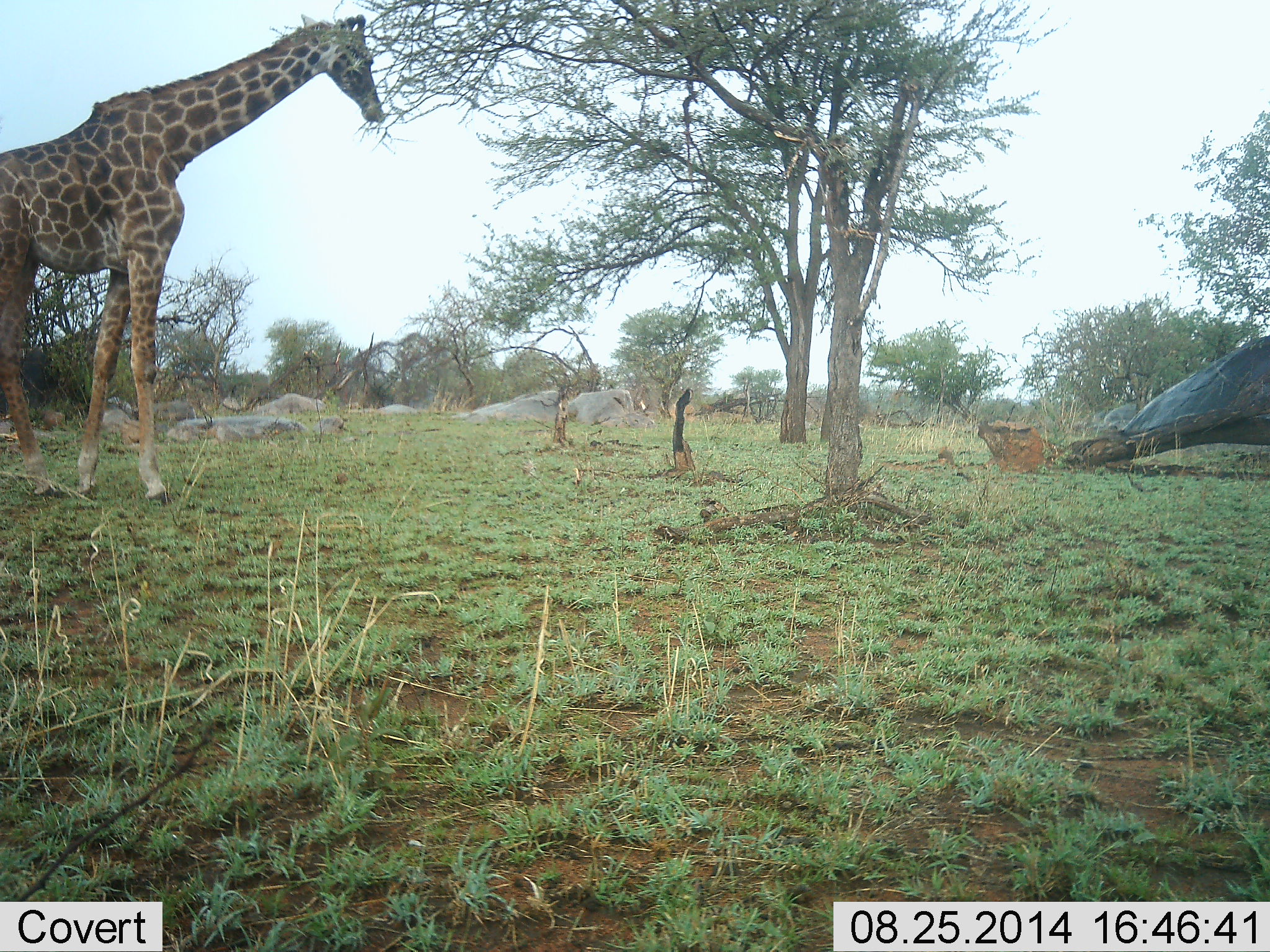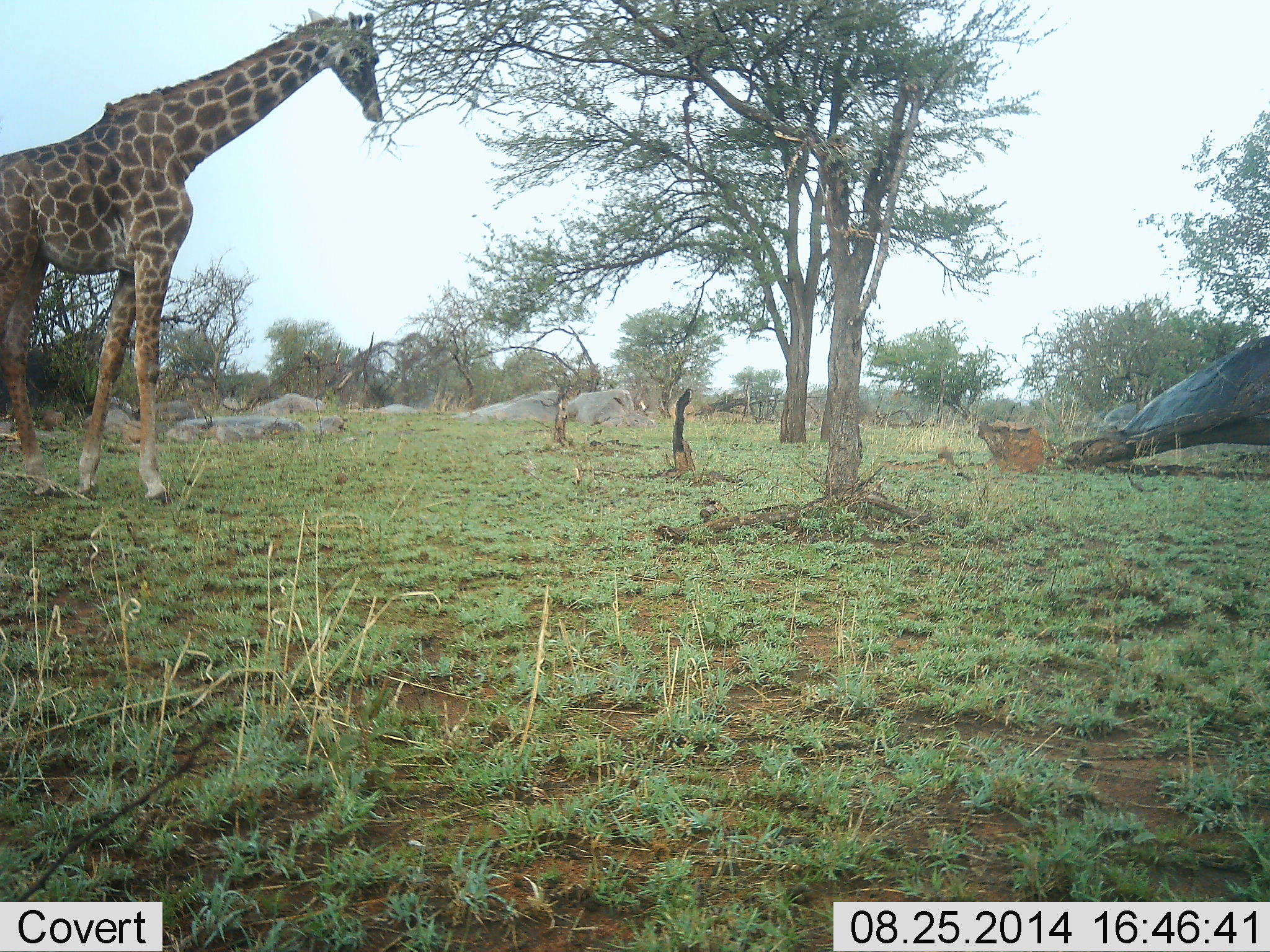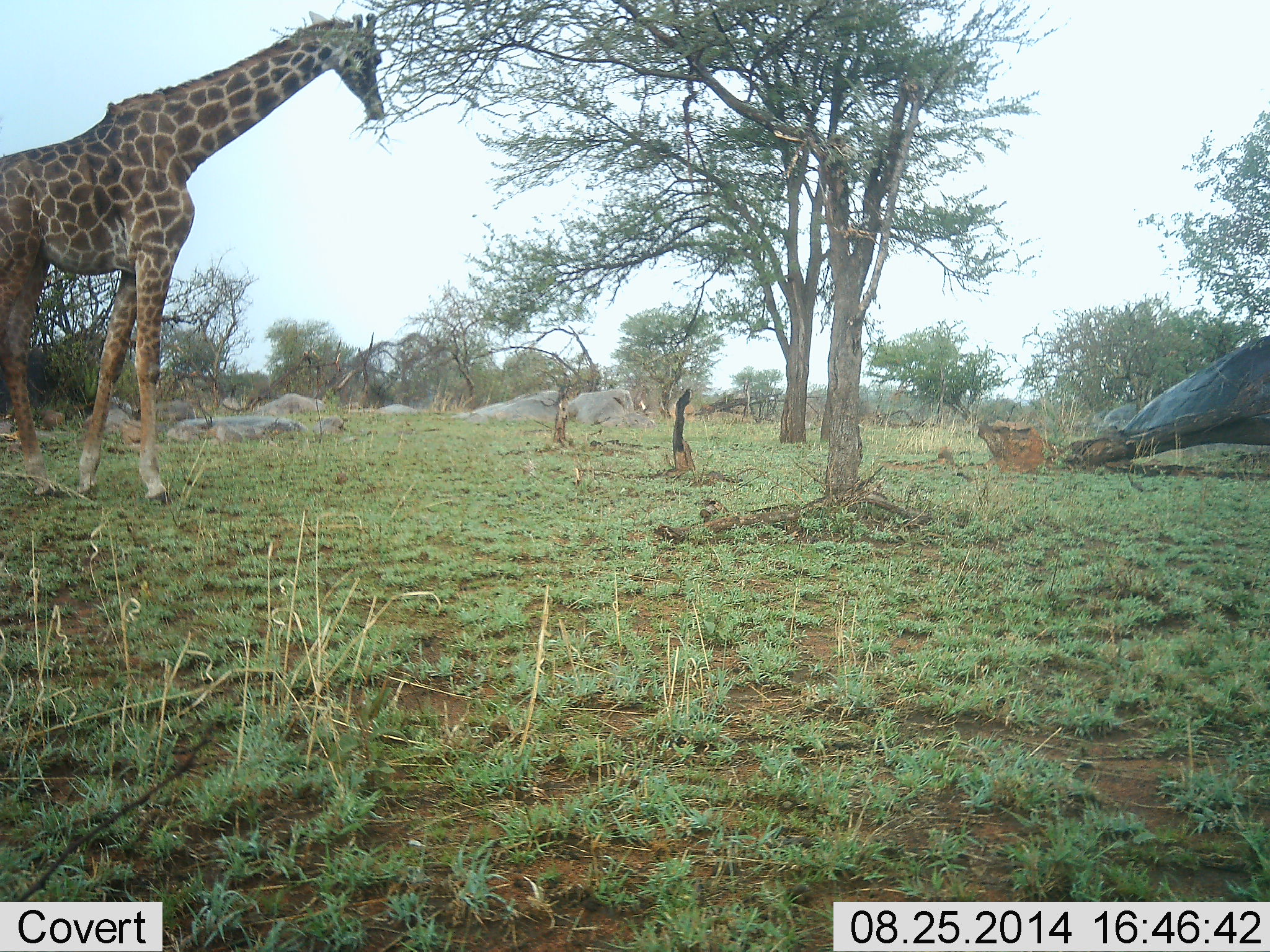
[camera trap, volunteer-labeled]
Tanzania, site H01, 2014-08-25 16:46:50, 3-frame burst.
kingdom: Animalia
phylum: Chordata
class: Mammalia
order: Artiodactyla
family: Giraffidae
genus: Giraffa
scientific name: Giraffa camelopardalis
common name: giraffe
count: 1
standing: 50%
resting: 0%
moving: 0%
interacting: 0%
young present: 0%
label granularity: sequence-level